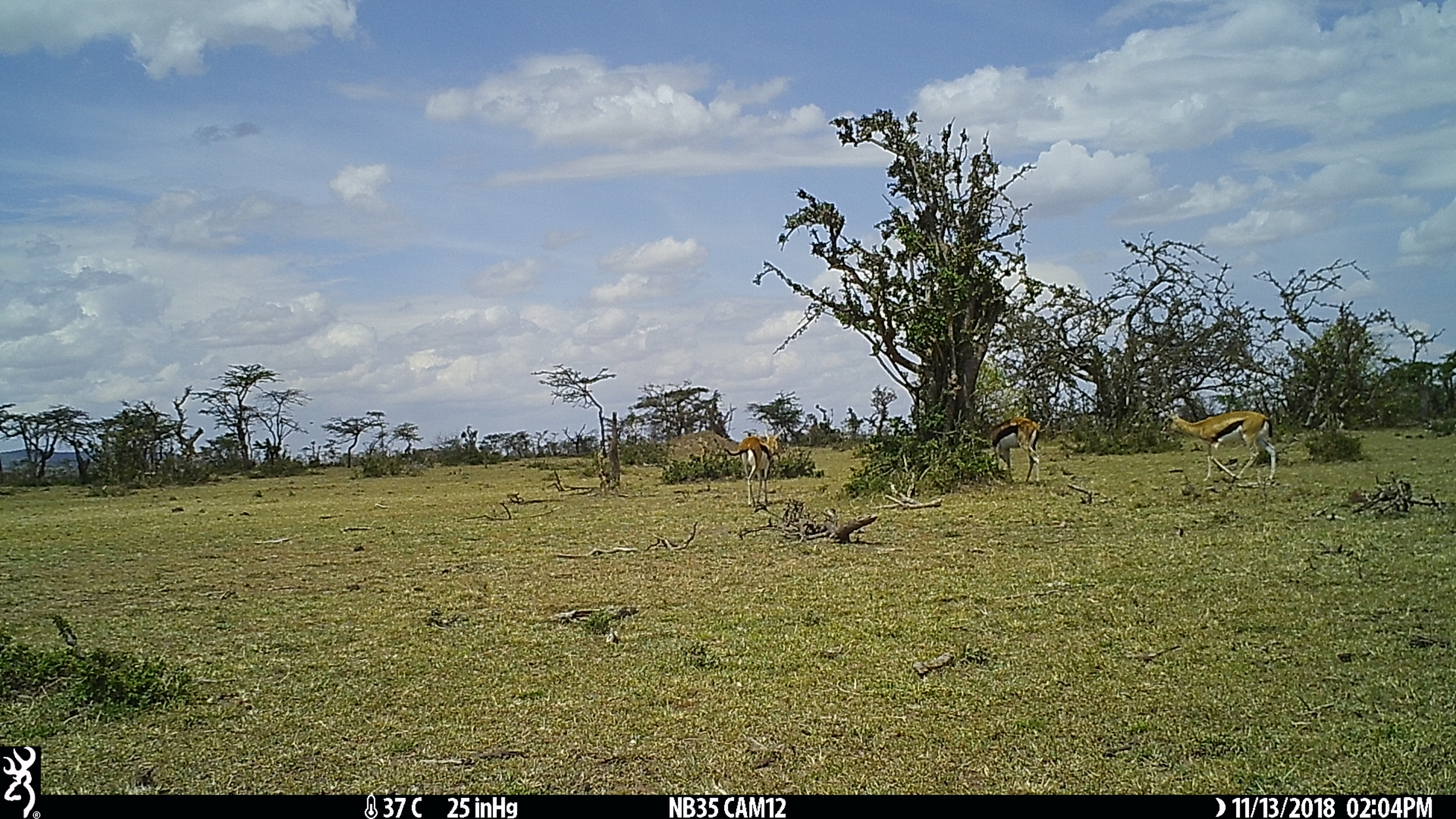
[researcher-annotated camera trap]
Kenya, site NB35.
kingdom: Animalia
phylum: Chordata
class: Mammalia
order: Artiodactyla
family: Bovidae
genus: Eudorcas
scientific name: Eudorcas thomsonii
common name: thomon's gazelle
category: gazelle thomsons